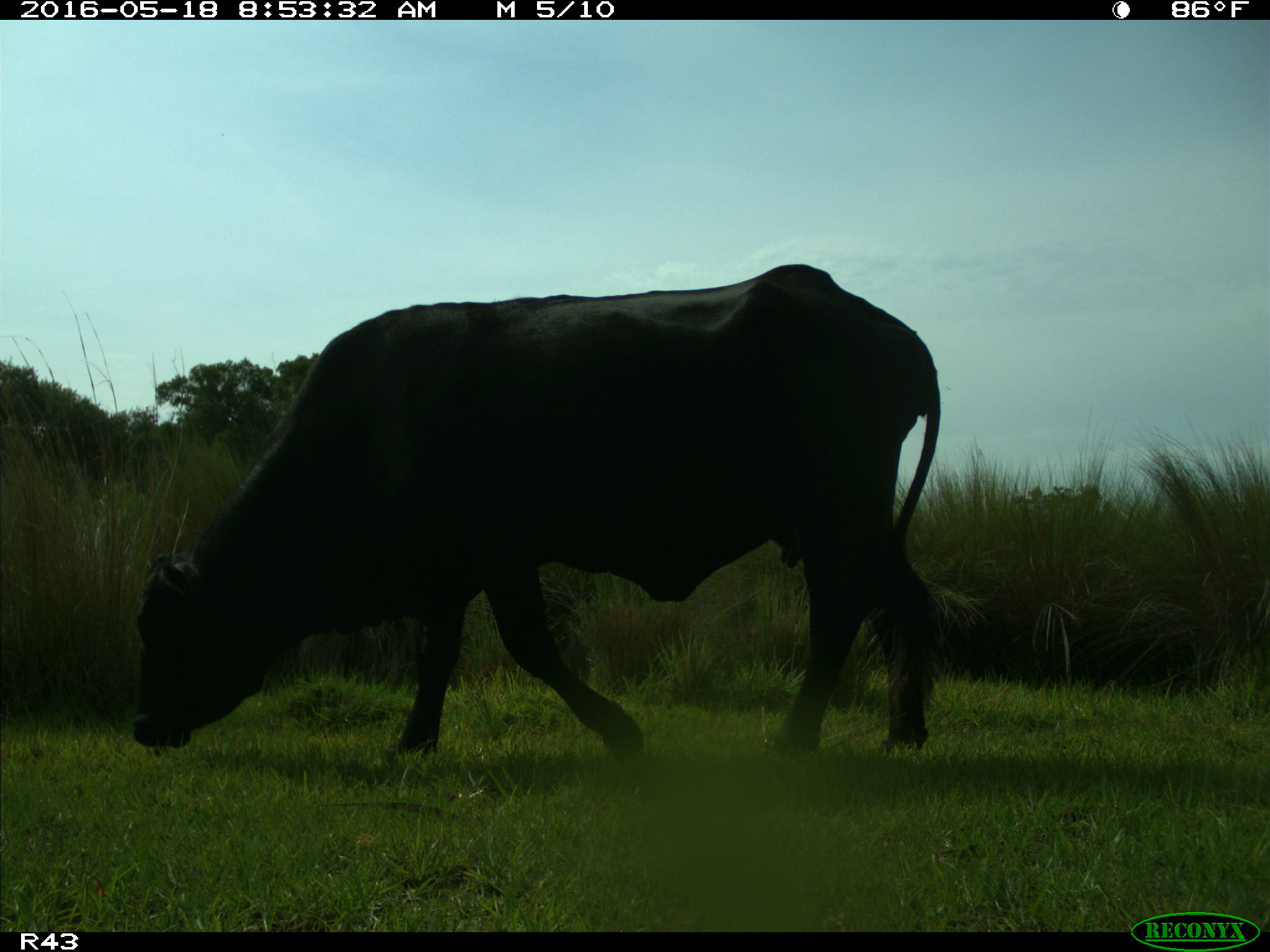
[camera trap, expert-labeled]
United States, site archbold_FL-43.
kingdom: Animalia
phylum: Chordata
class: Mammalia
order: Artiodactyla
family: Bovidae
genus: Bos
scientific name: Bos taurus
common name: domestic cow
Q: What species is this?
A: Bos taurus (domestic cow).